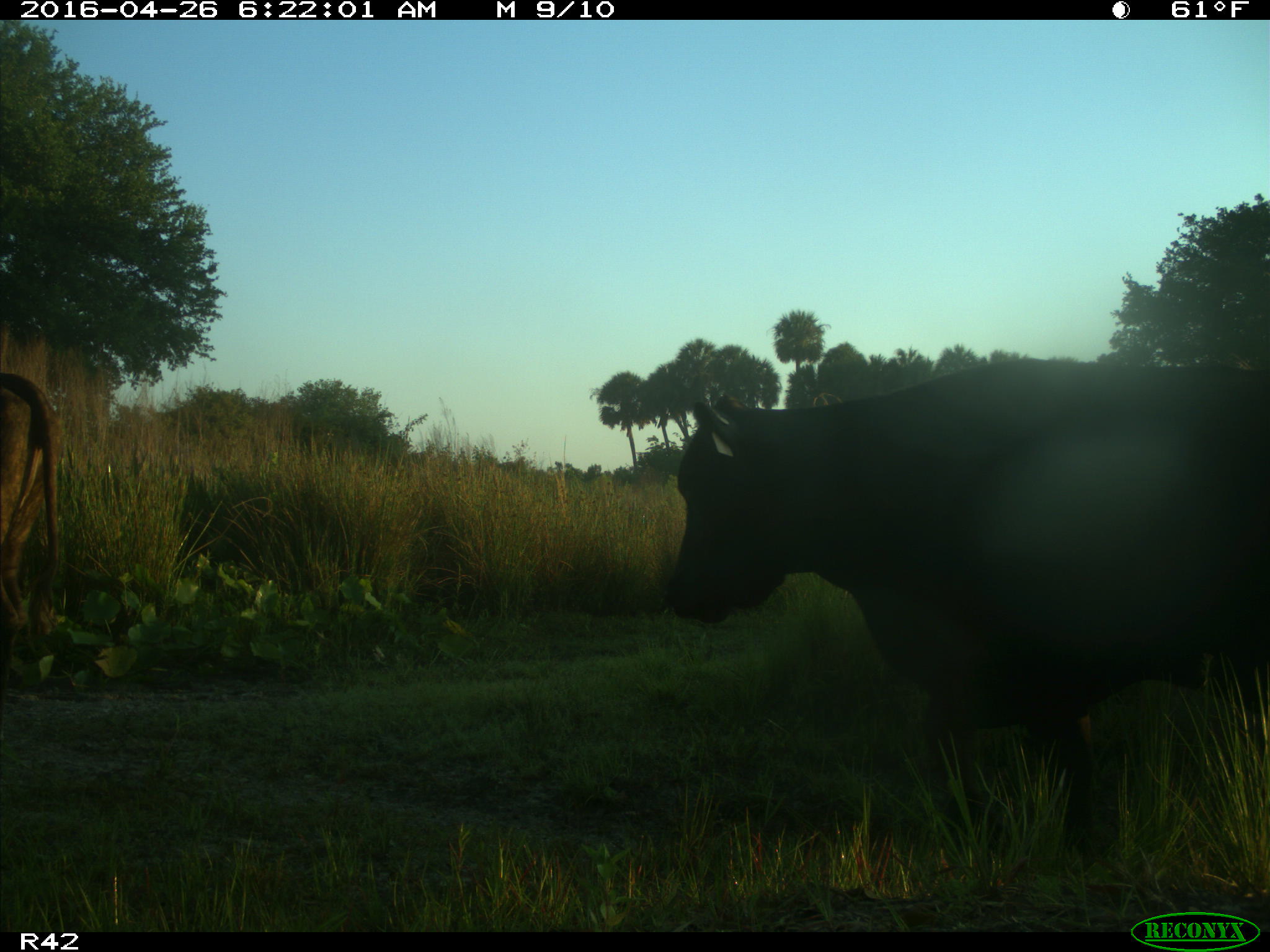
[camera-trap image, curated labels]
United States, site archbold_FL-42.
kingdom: Animalia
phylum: Chordata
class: Mammalia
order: Artiodactyla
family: Bovidae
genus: Bos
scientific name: Bos taurus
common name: domestic cow